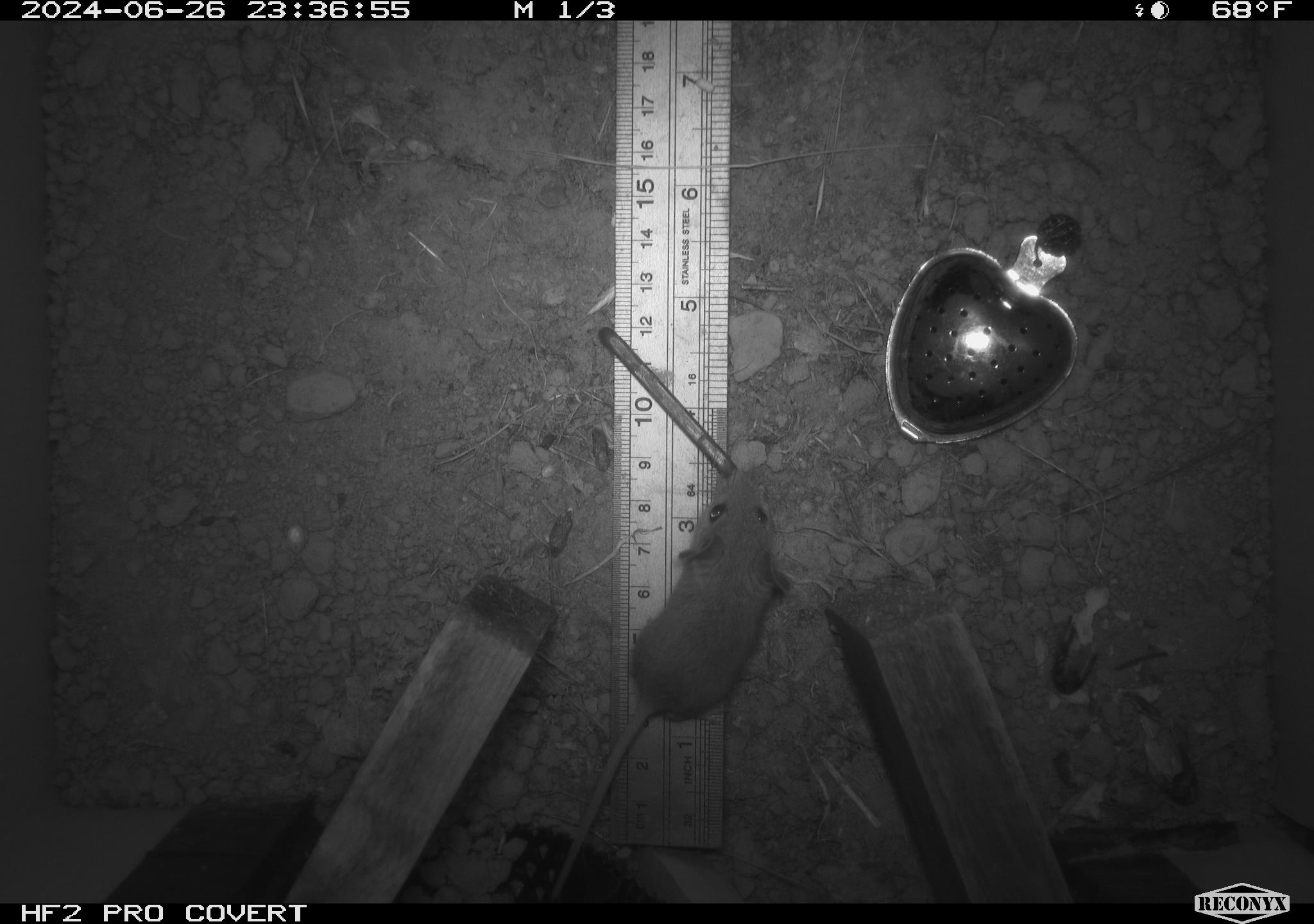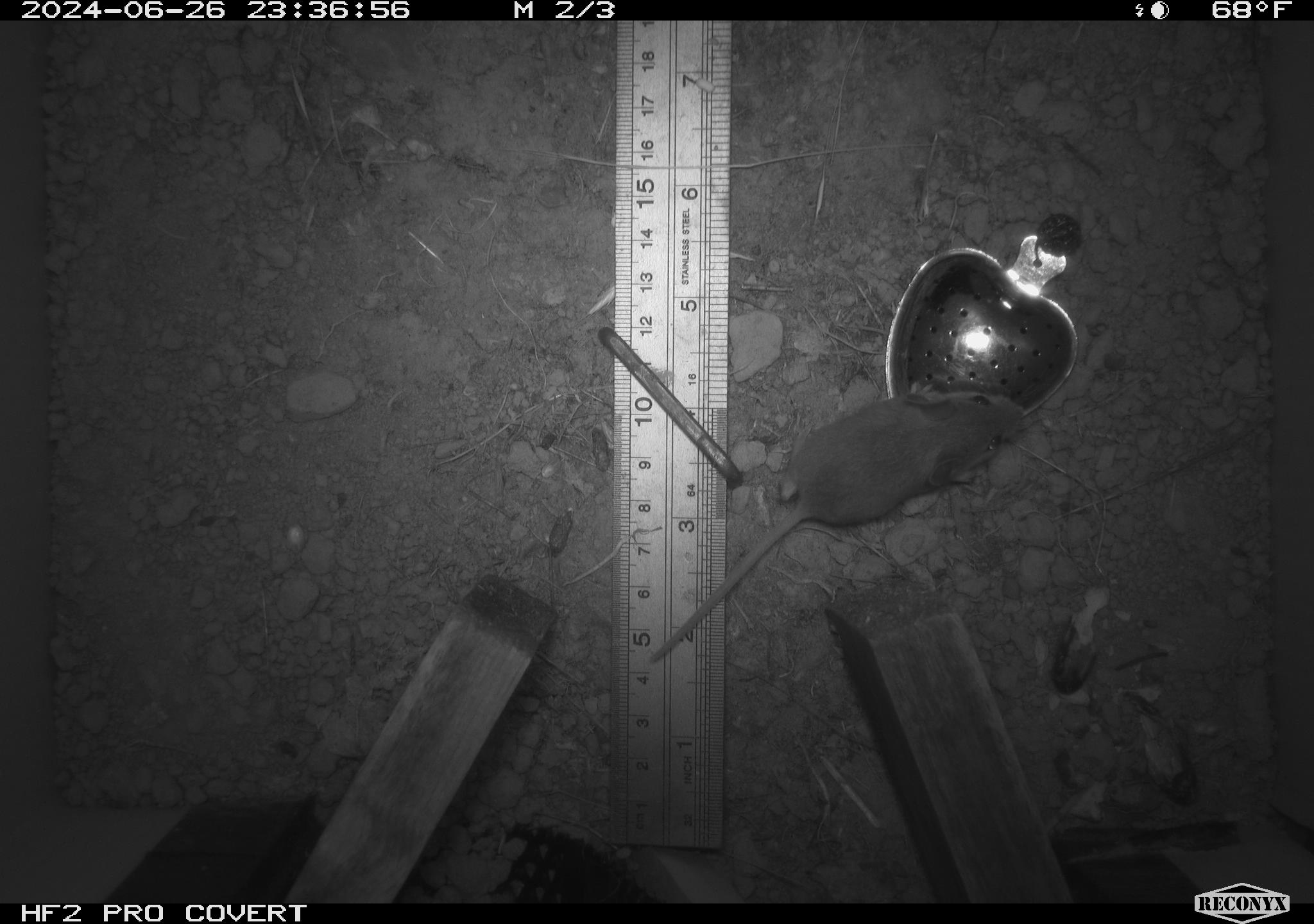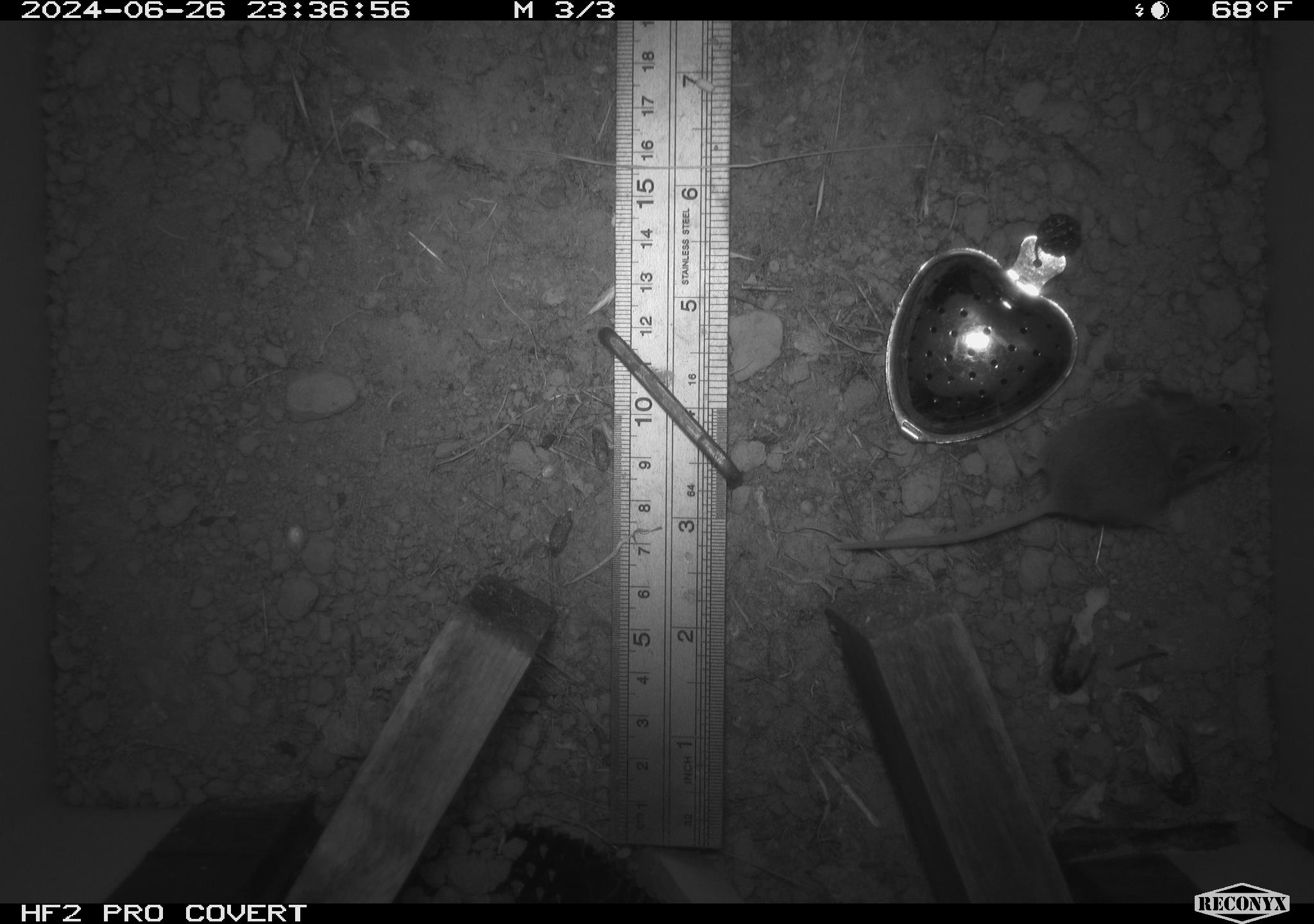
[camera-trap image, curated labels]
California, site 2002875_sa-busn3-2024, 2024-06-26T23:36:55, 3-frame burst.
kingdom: Animalia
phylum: Chordata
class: Mammalia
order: Rodentia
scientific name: Rodentia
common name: mouse species